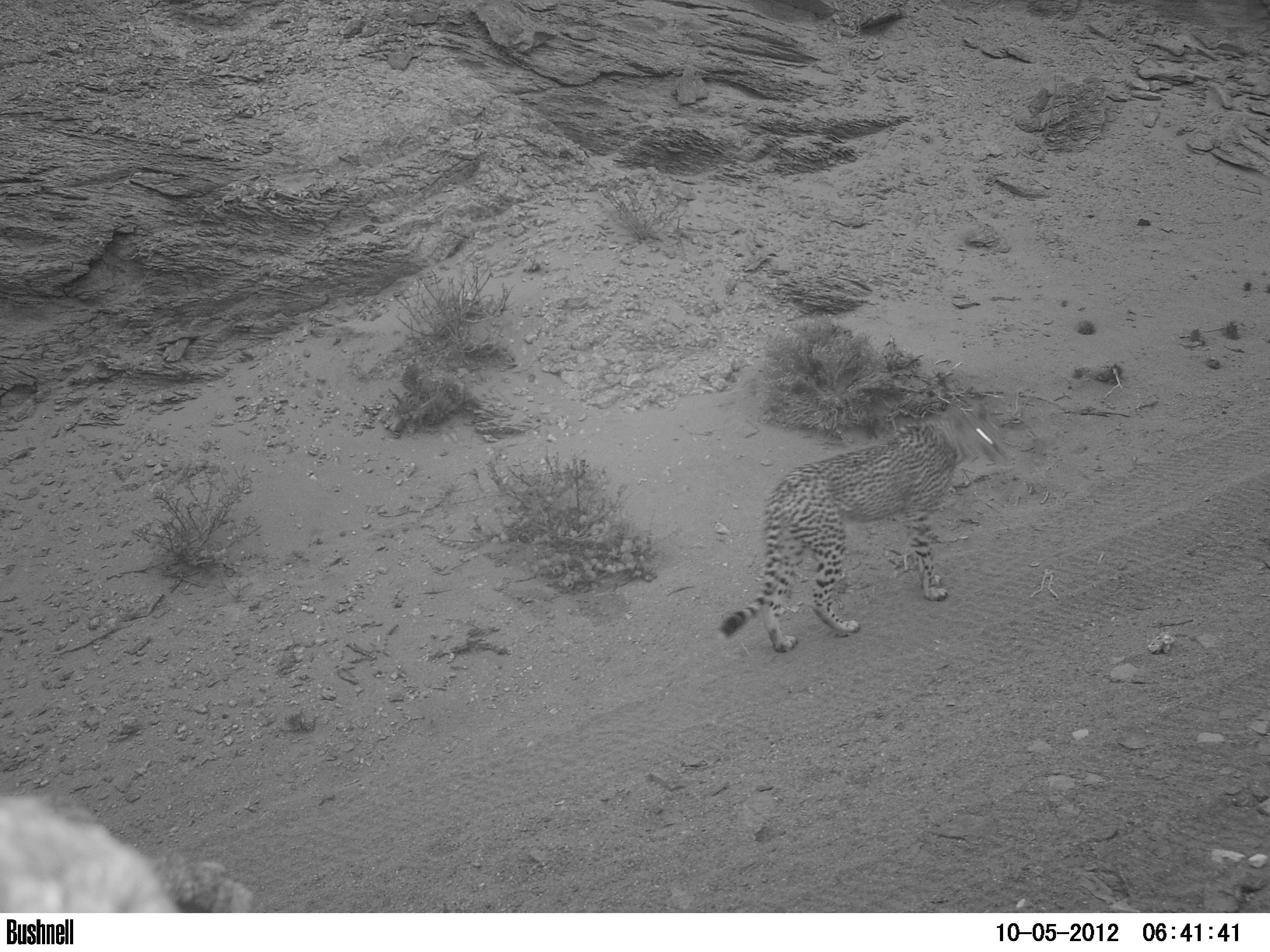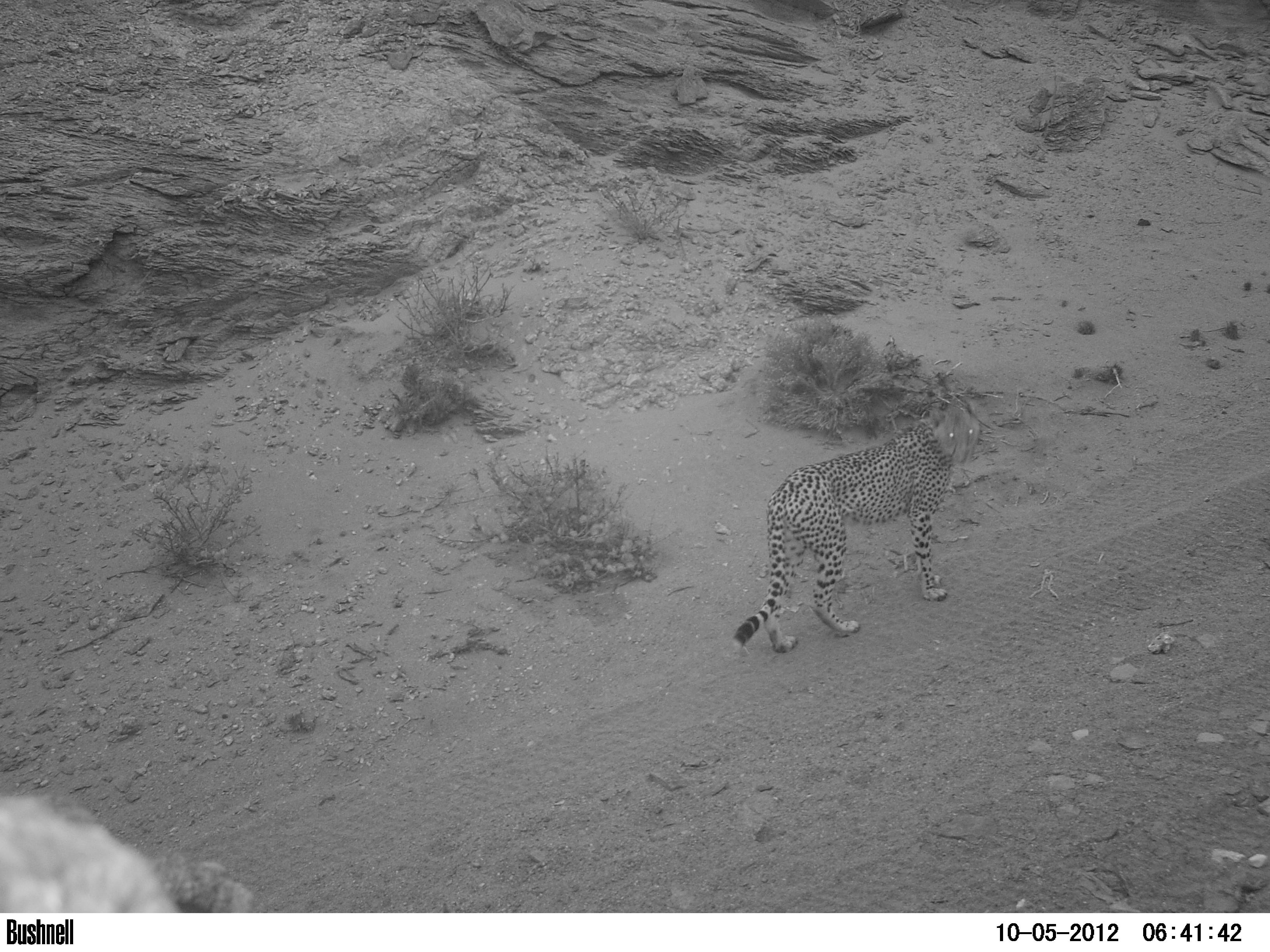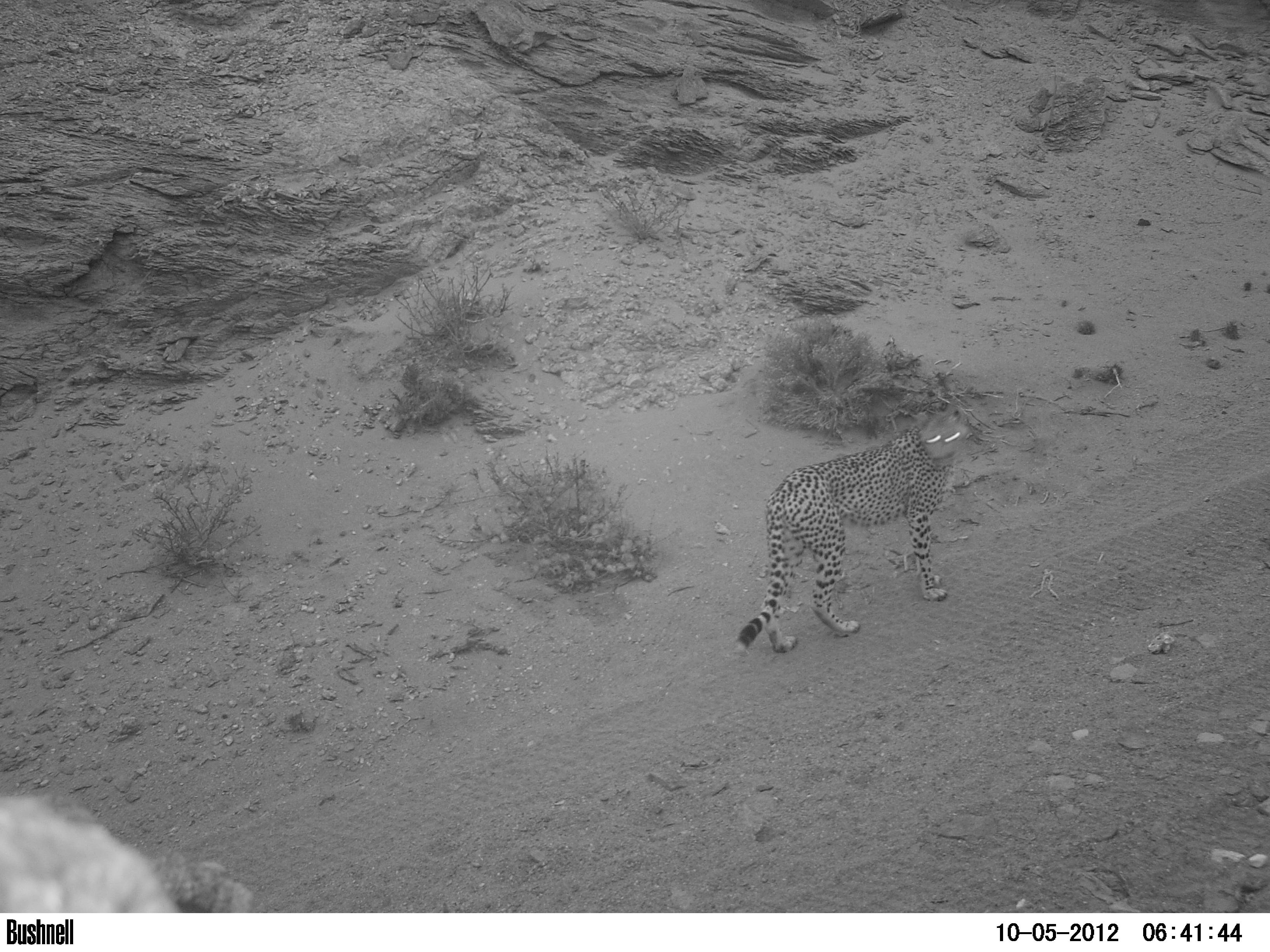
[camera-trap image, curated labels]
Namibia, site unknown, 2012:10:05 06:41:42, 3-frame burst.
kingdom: Animalia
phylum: Chordata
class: Mammalia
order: Carnivora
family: Felidae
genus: Acinonyx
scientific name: Acinonyx jubatus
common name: cheetah